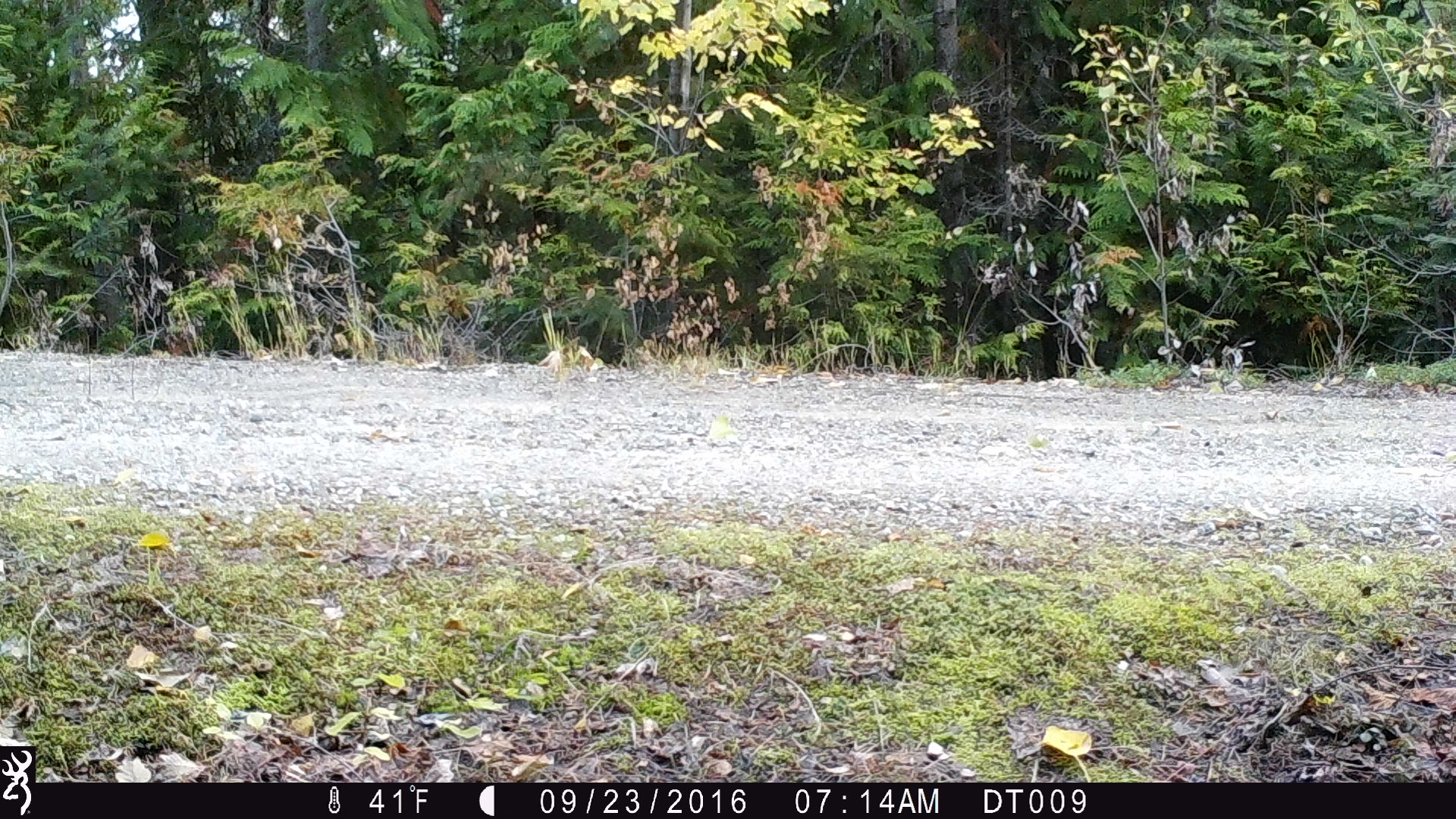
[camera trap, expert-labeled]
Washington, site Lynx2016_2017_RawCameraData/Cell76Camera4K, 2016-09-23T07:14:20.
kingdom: Animalia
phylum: Chordata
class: Mammalia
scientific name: Mammalia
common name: small mammal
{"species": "small mammal (Mammalia)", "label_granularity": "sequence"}